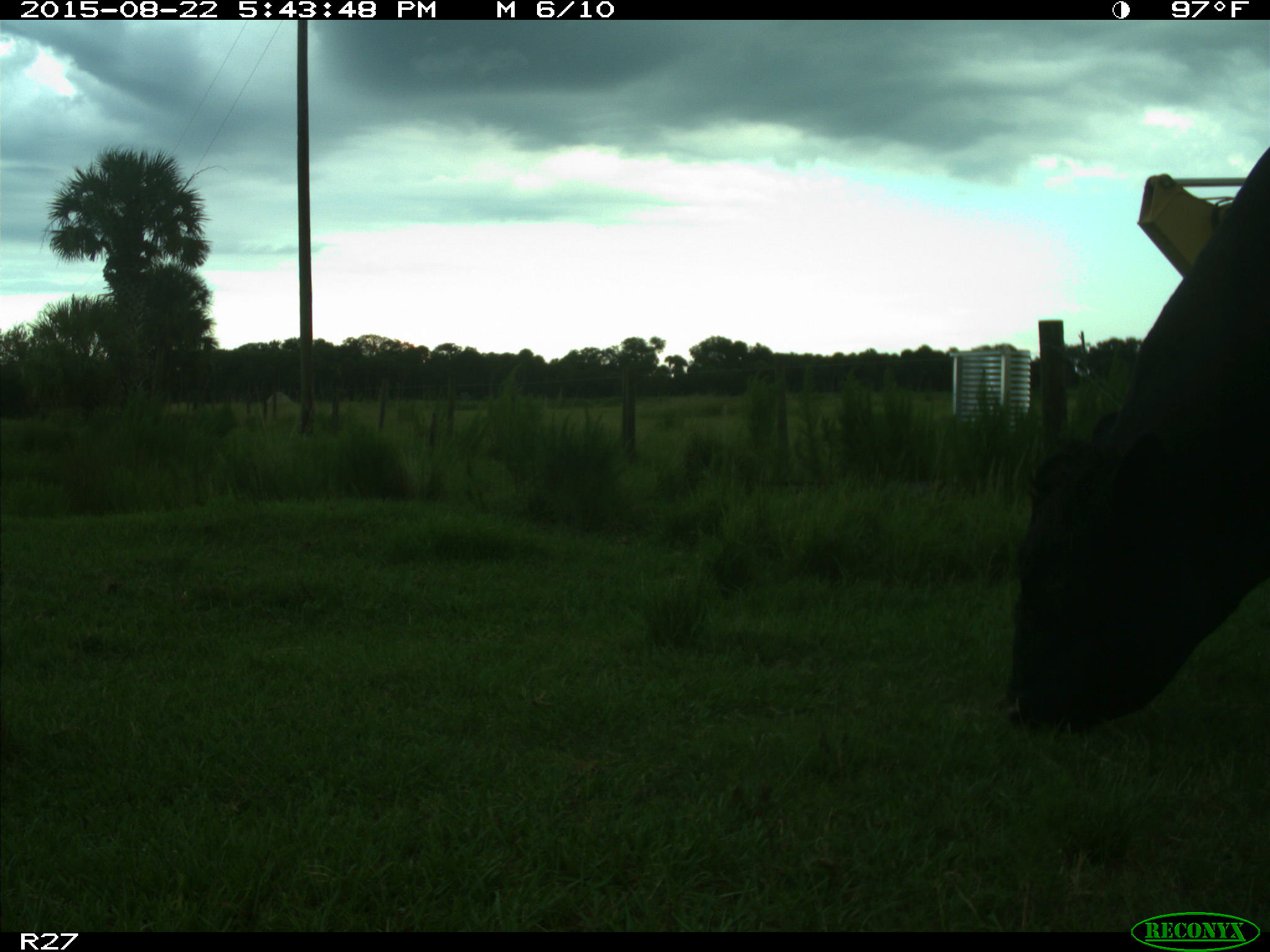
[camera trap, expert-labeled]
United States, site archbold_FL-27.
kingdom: Animalia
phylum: Chordata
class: Mammalia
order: Artiodactyla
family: Bovidae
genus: Bos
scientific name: Bos taurus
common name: domestic cow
Bos taurus (domestic cow).